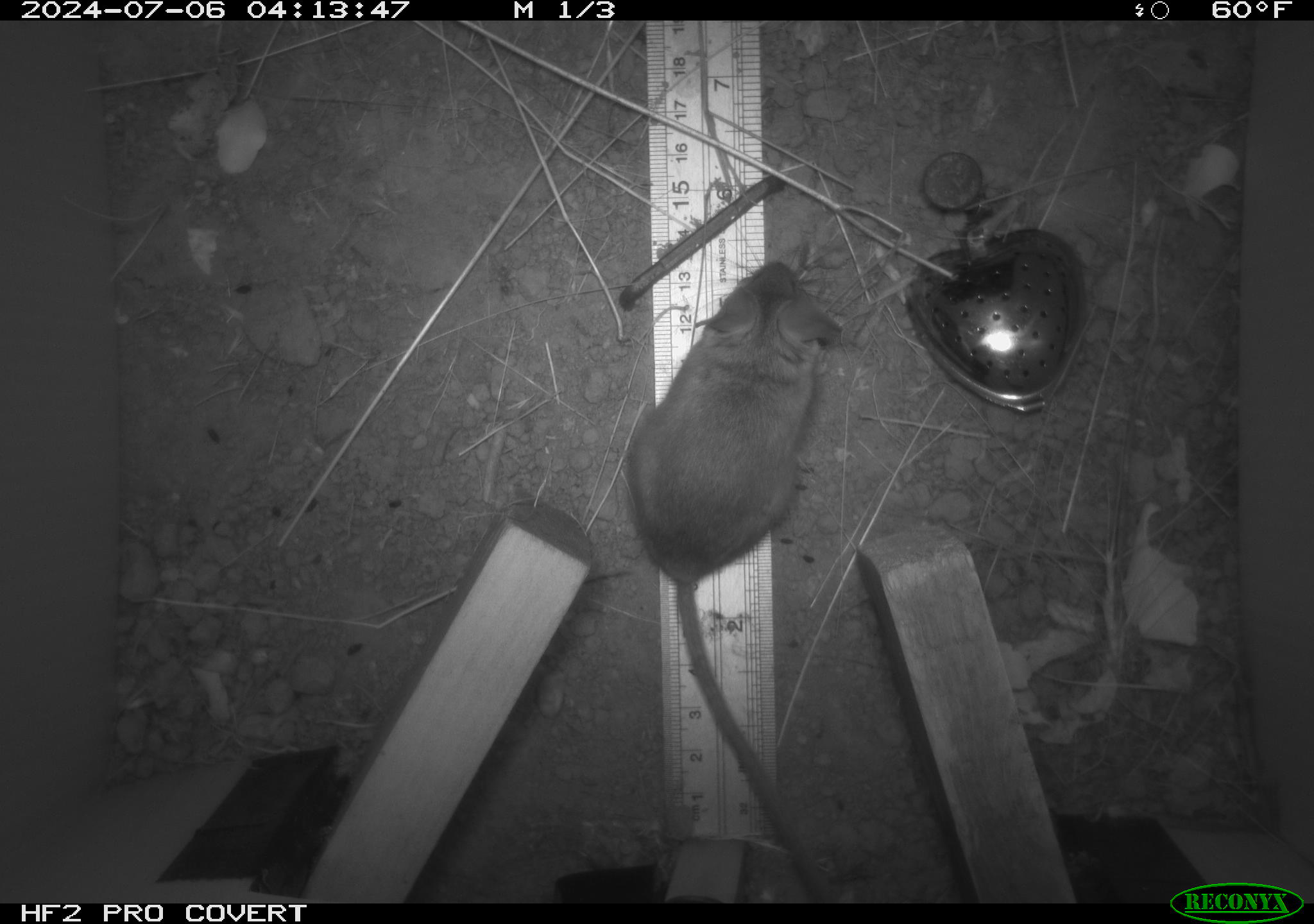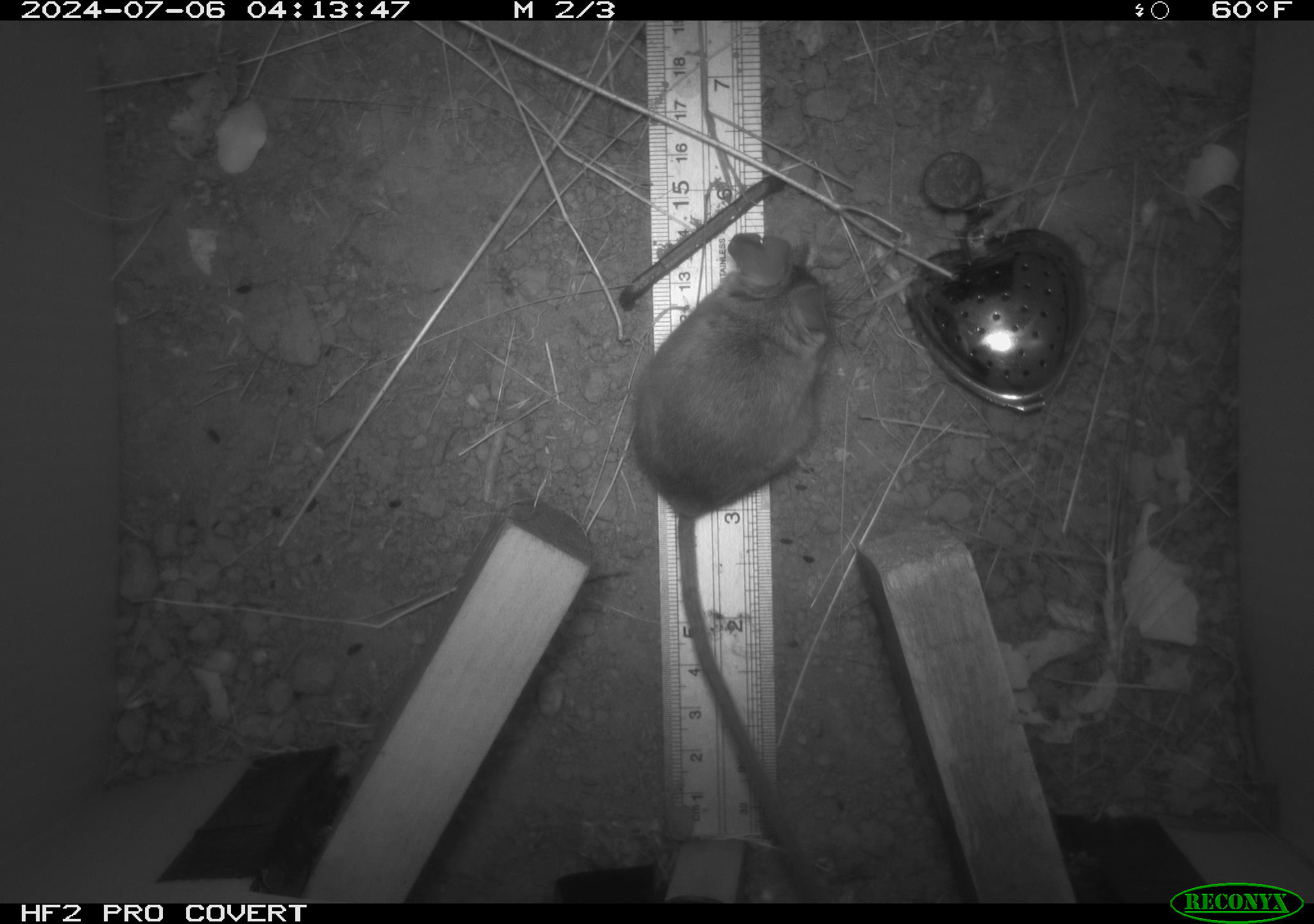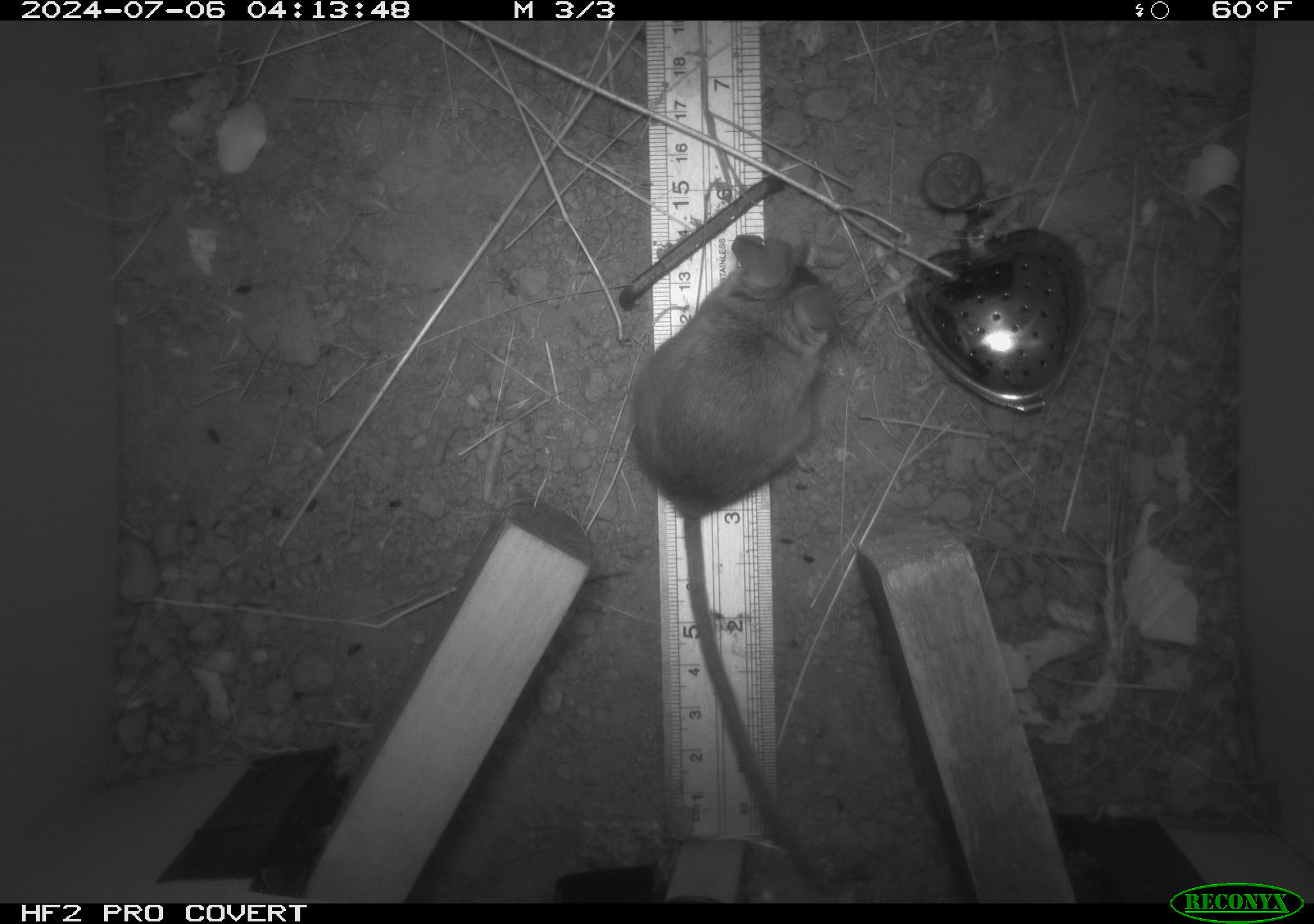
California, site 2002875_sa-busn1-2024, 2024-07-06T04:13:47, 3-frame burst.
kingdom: Animalia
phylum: Chordata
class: Mammalia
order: Rodentia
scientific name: Rodentia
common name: rodent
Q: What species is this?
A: Rodent (Rodentia).